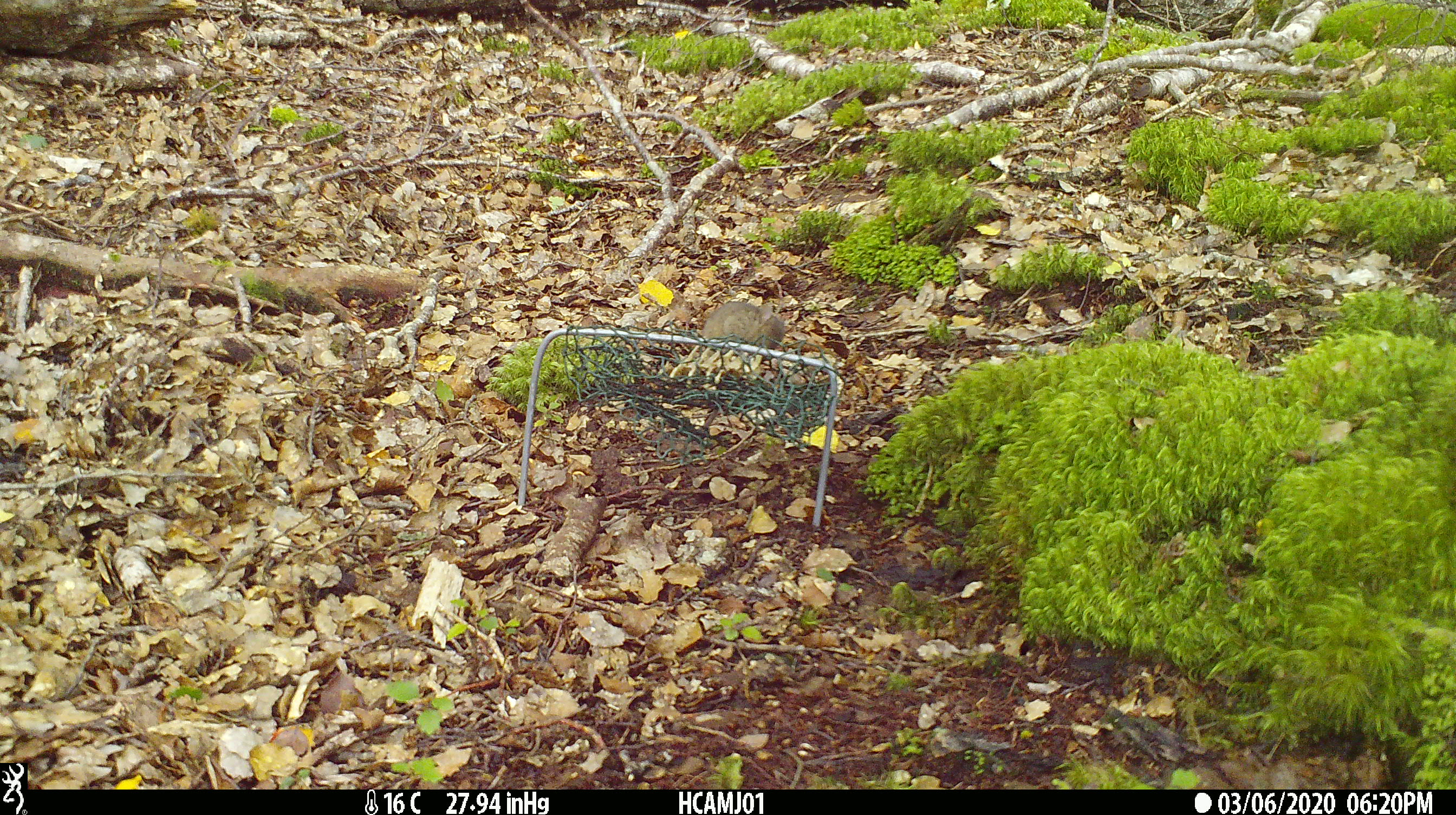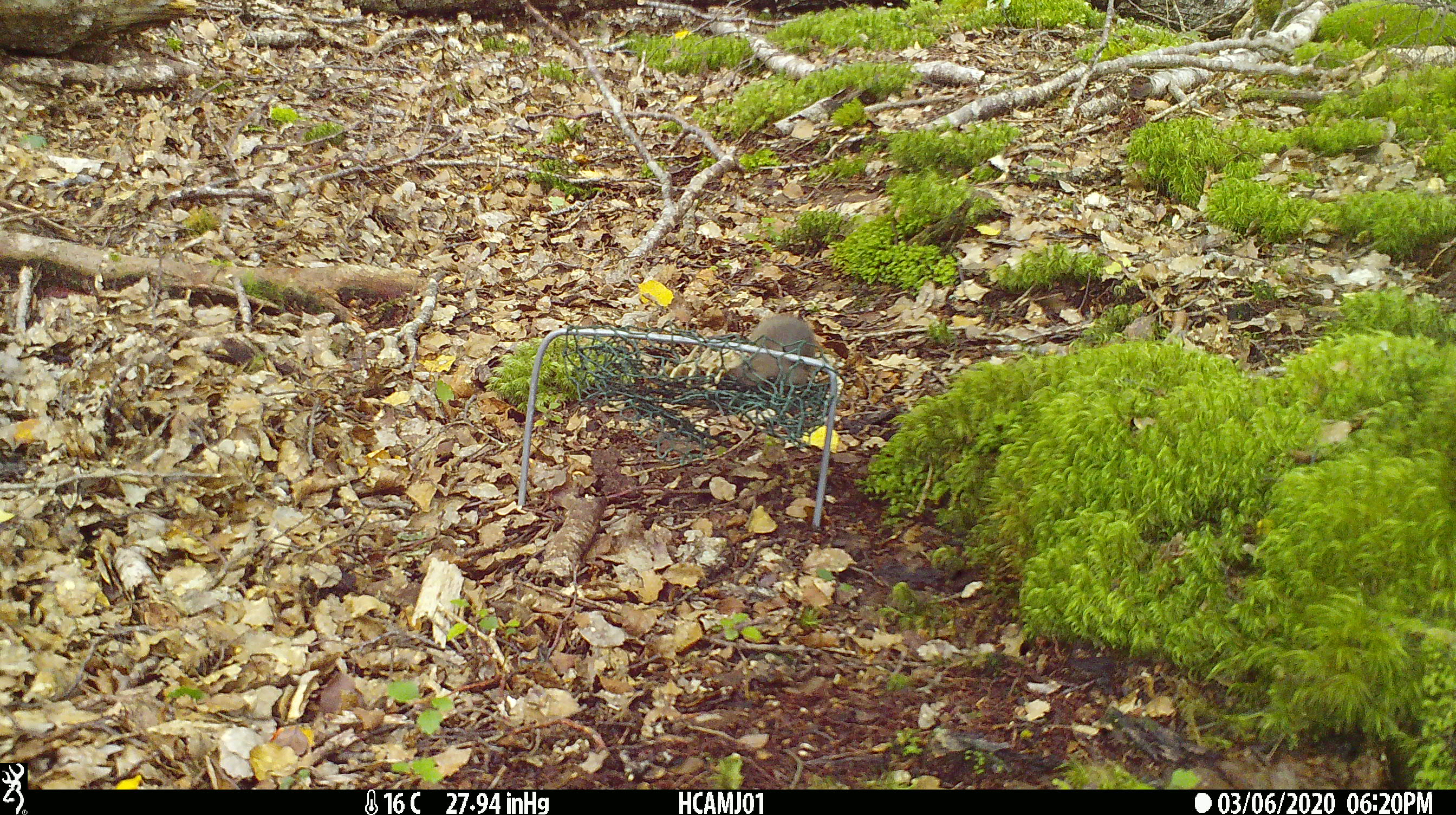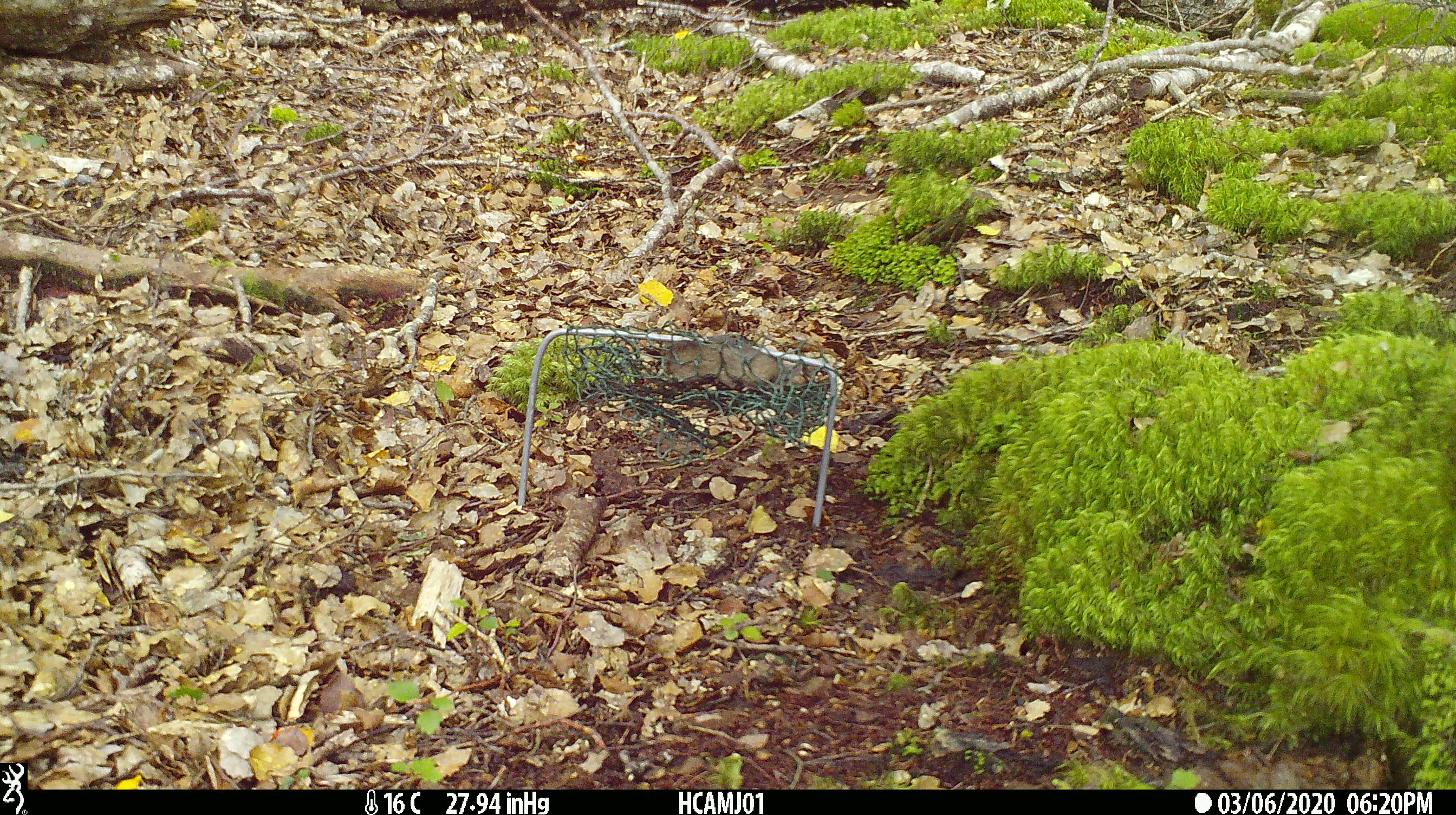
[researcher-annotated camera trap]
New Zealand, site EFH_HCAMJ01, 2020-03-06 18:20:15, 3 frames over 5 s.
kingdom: Animalia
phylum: Chordata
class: Mammalia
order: Rodentia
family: Muridae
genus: Mus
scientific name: Mus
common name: mouse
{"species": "mouse (Mus)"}